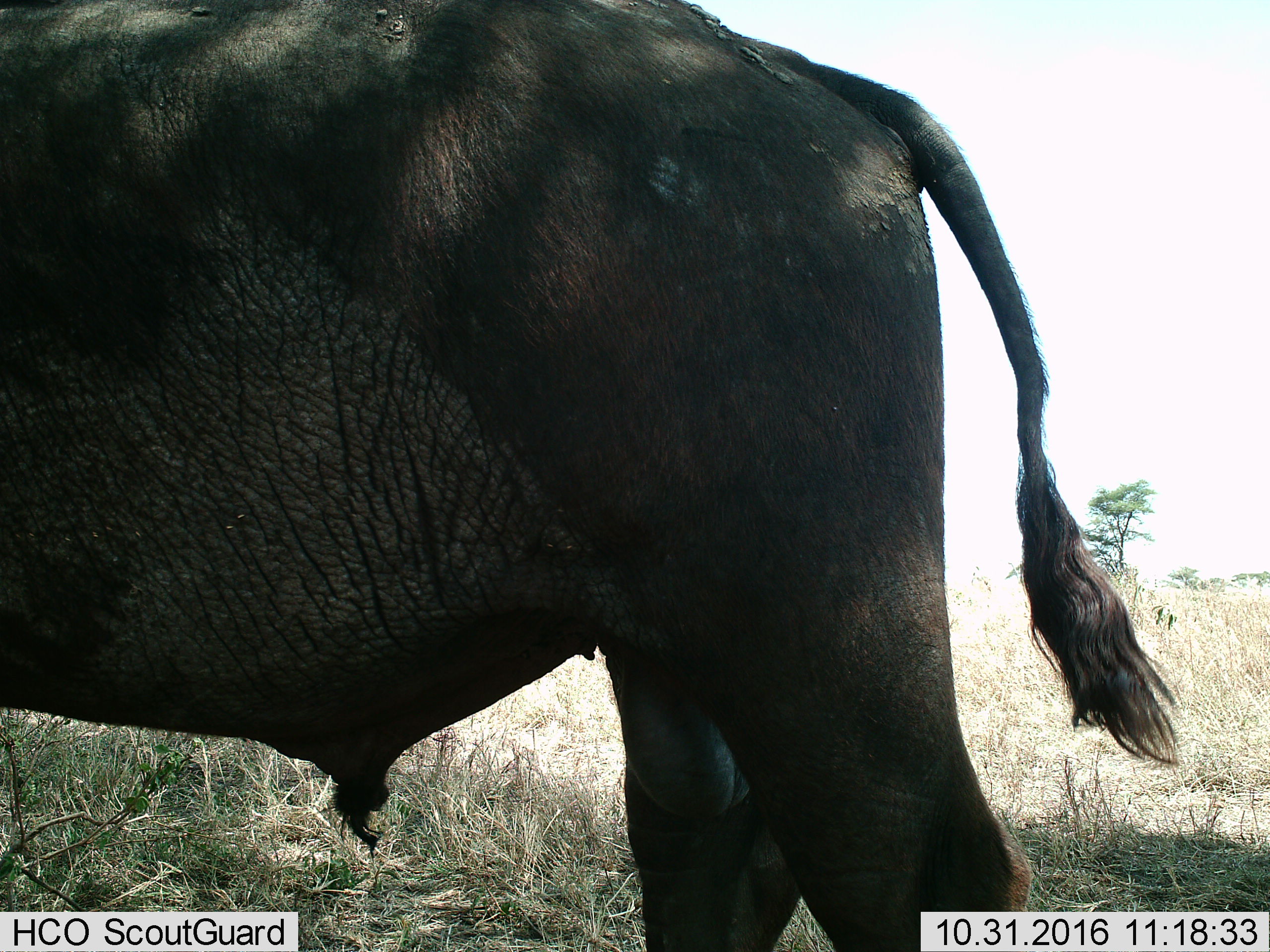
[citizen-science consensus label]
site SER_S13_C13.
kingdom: Animalia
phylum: Chordata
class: Mammalia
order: Artiodactyla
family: Bovidae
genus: Syncerus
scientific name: Syncerus caffer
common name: african buffalo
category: buffalo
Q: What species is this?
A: Buffalo (african buffalo) (Syncerus caffer).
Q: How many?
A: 1.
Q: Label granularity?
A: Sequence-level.